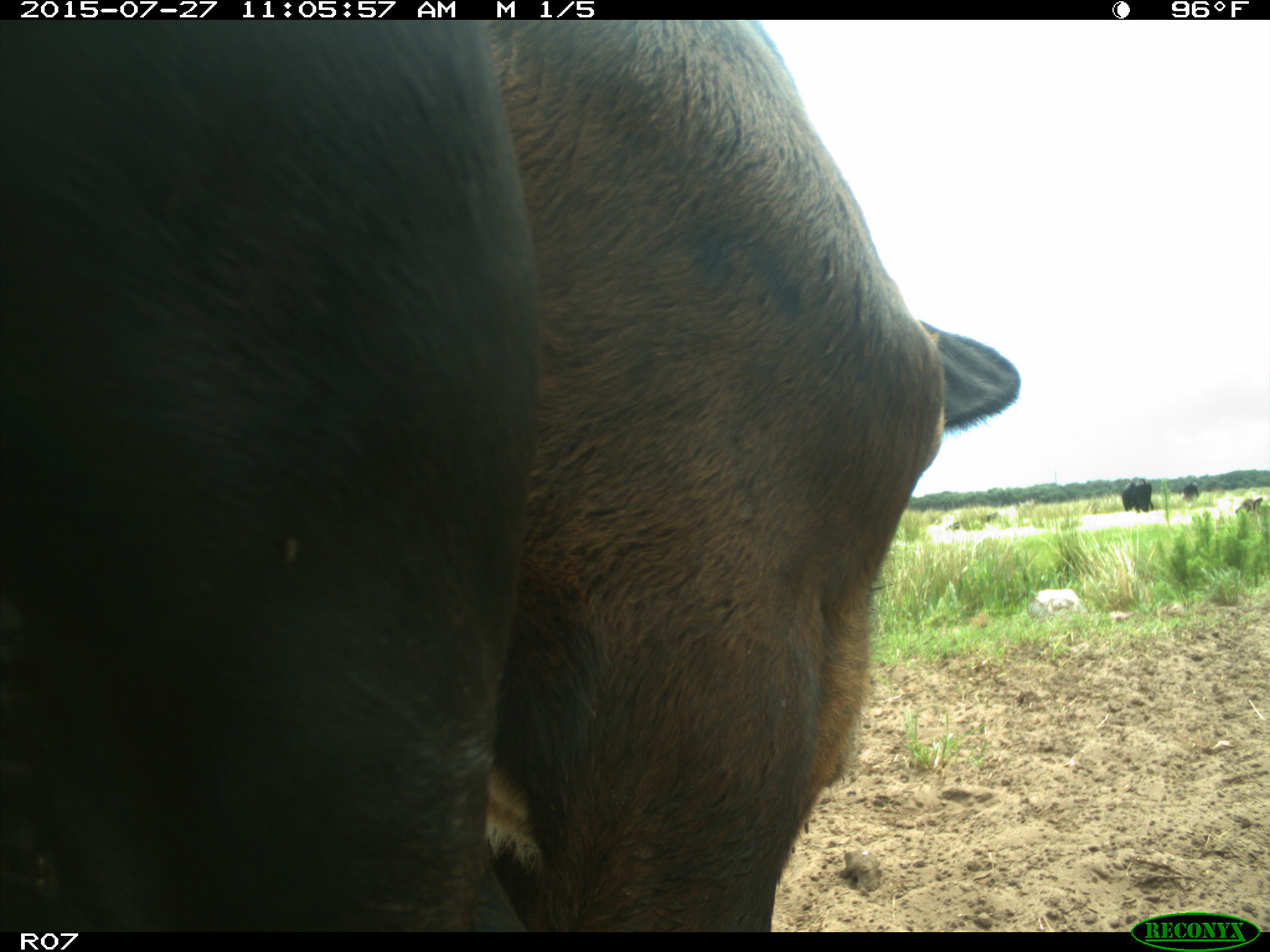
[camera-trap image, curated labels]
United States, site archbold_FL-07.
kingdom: Animalia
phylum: Chordata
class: Mammalia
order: Artiodactyla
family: Bovidae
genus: Bos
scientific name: Bos taurus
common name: domestic cow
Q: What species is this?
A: Bos taurus (domestic cow).